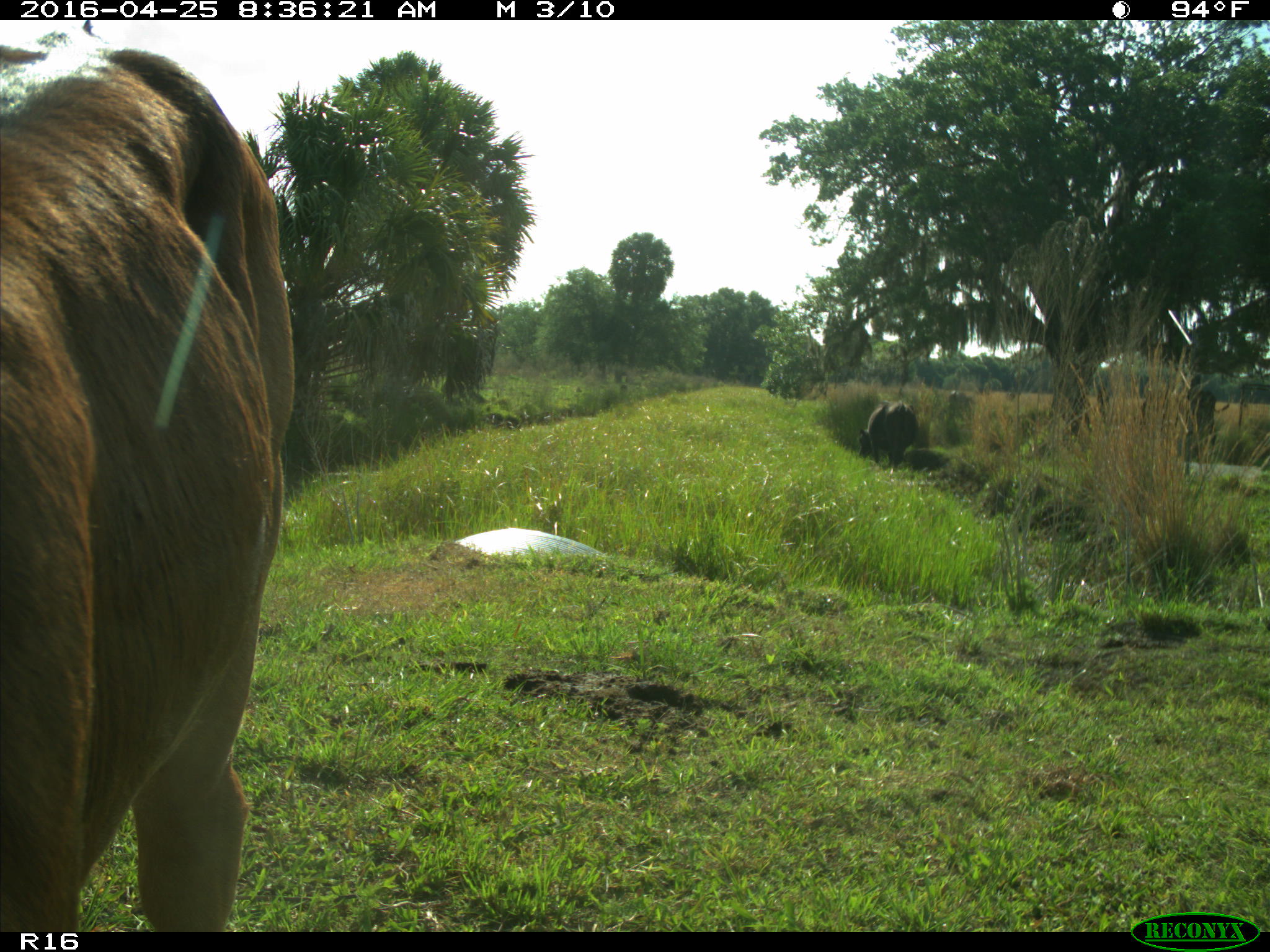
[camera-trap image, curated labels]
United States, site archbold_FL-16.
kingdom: Animalia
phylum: Chordata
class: Mammalia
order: Artiodactyla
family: Bovidae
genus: Bos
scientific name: Bos taurus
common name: domestic cow